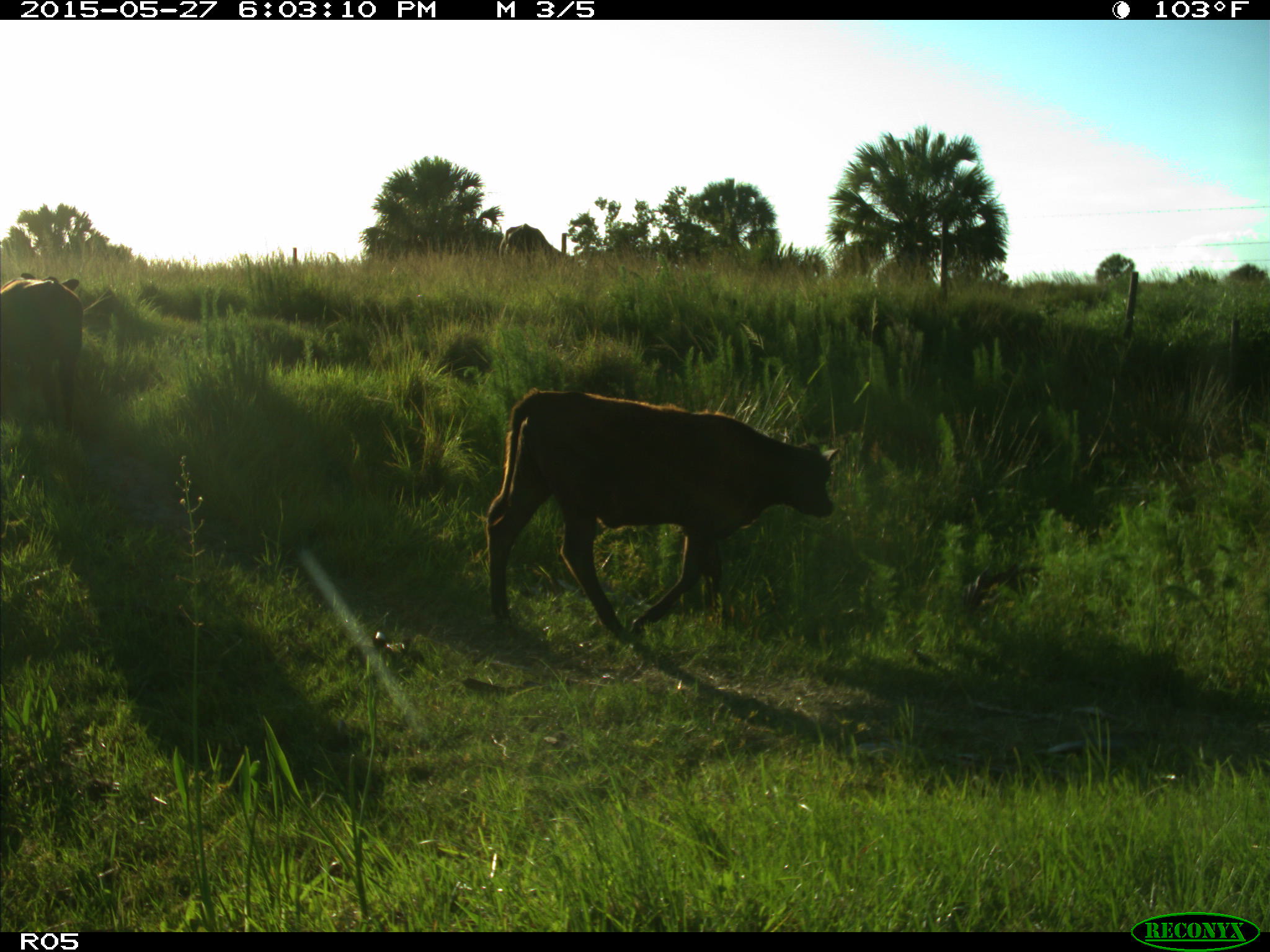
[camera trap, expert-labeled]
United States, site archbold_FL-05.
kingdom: Animalia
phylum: Chordata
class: Mammalia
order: Artiodactyla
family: Bovidae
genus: Bos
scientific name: Bos taurus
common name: domestic cow